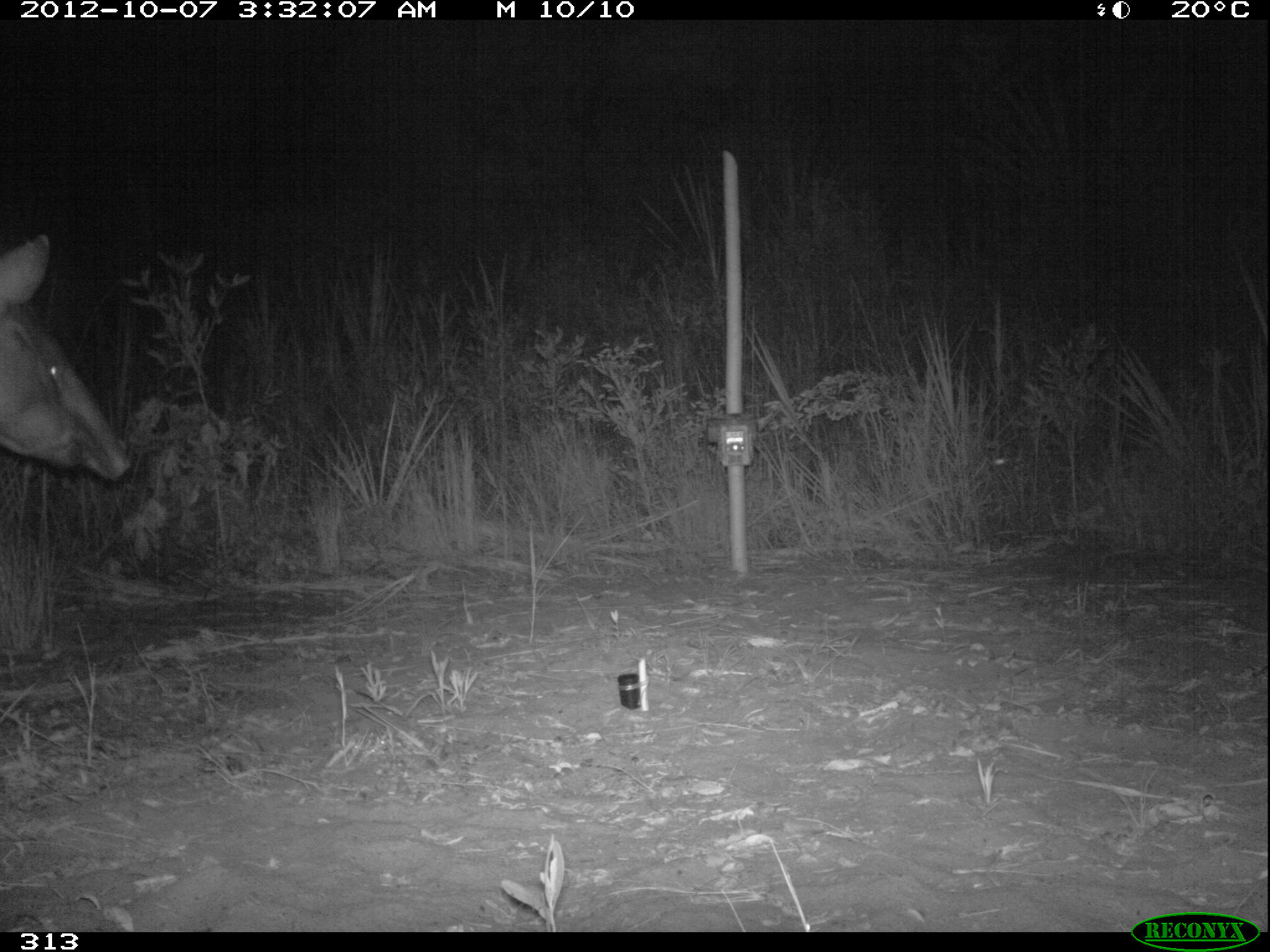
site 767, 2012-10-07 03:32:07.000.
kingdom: Animalia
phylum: Chordata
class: Mammalia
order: Perissodactyla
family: Tapiridae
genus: Tapirus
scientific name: Tapirus terrestris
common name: south american tapir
Tapirus terrestris (south american tapir).